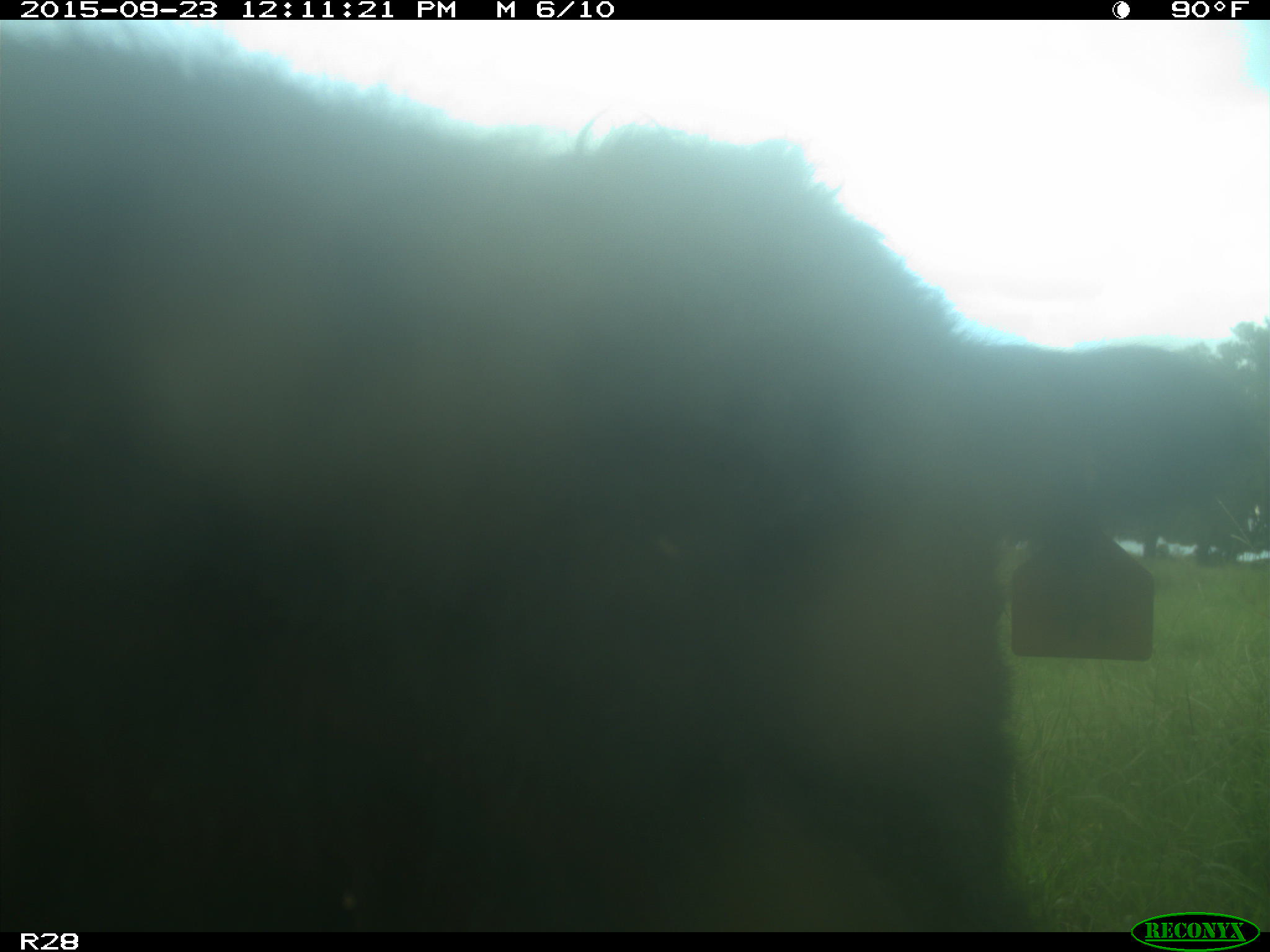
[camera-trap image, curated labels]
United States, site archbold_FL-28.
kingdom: Animalia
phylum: Chordata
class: Mammalia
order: Artiodactyla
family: Bovidae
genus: Bos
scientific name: Bos taurus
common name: domestic cow